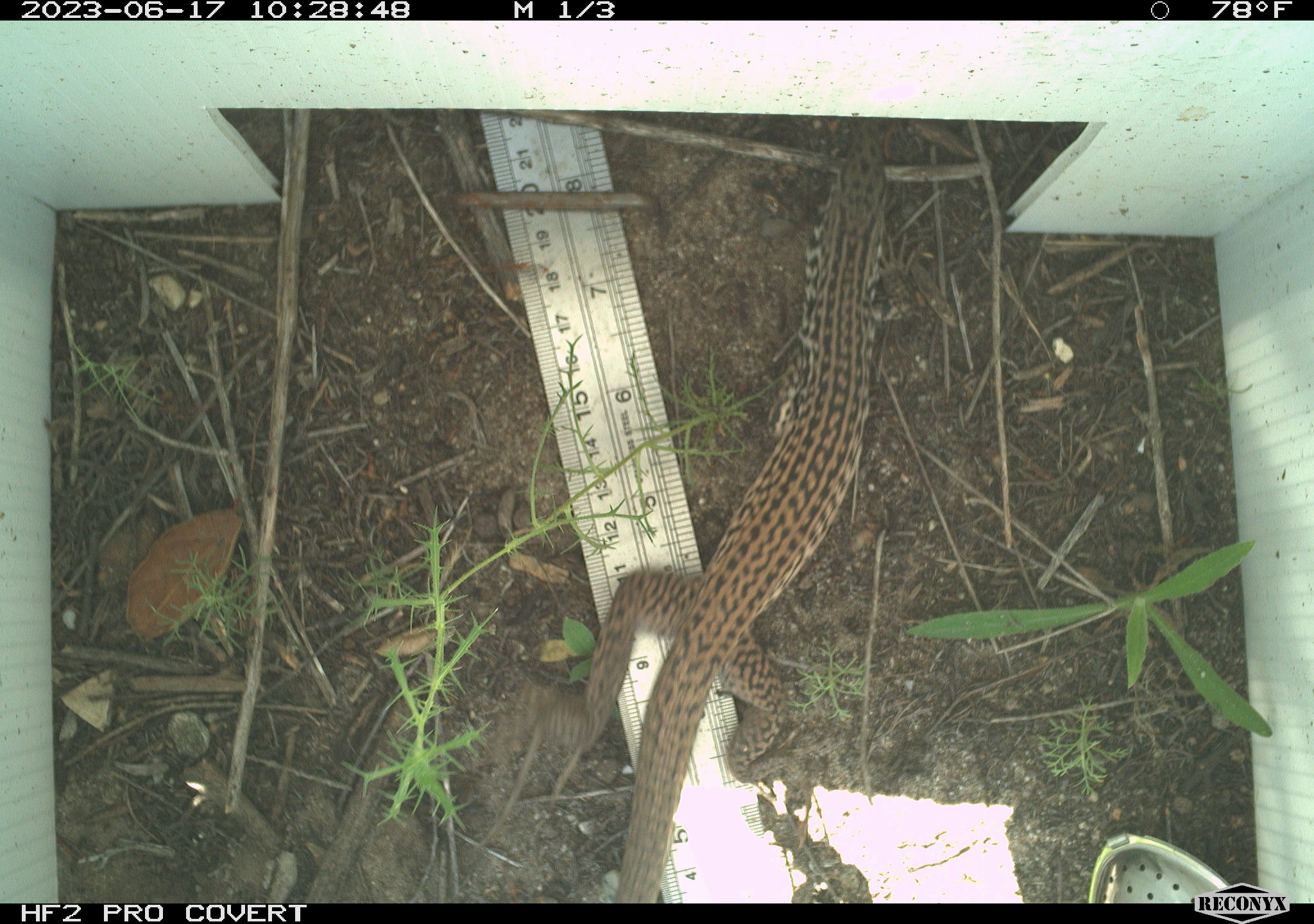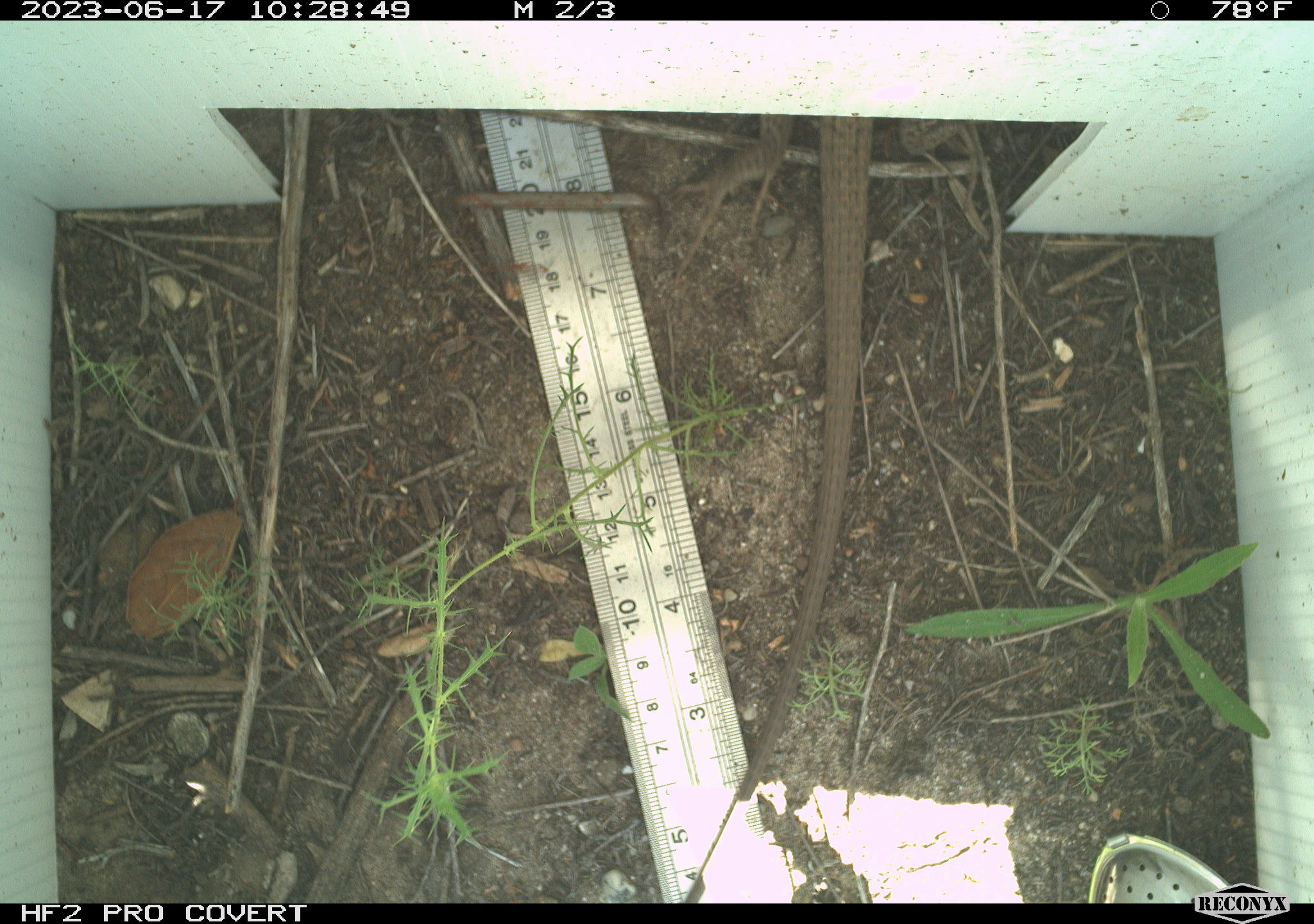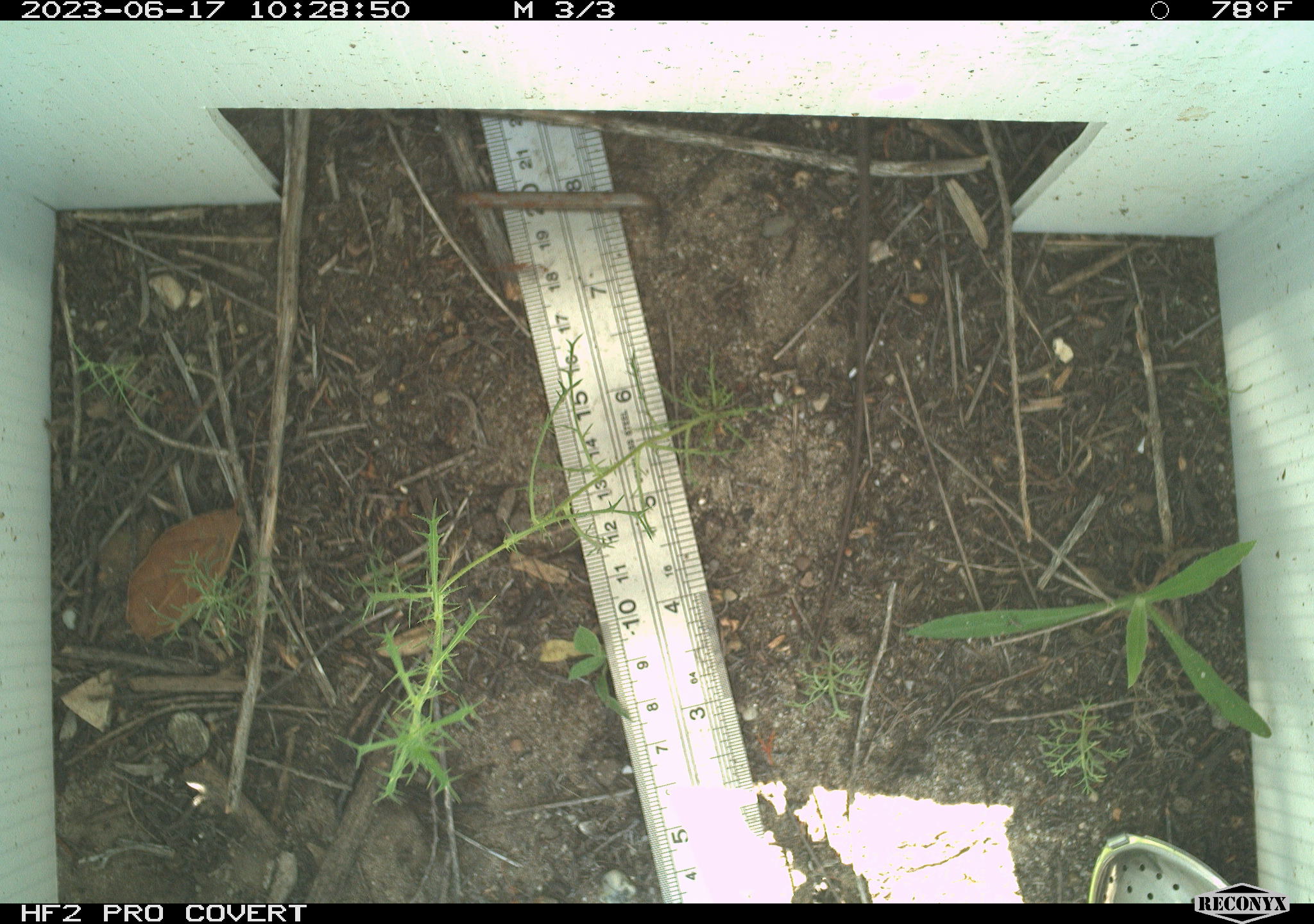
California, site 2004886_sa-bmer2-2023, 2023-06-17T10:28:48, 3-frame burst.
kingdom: Animalia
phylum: Chordata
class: Reptilia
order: Squamata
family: Teiidae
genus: Aspidoscelis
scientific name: Aspidoscelis tigris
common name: western whiptail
Western whiptail (Aspidoscelis tigris).